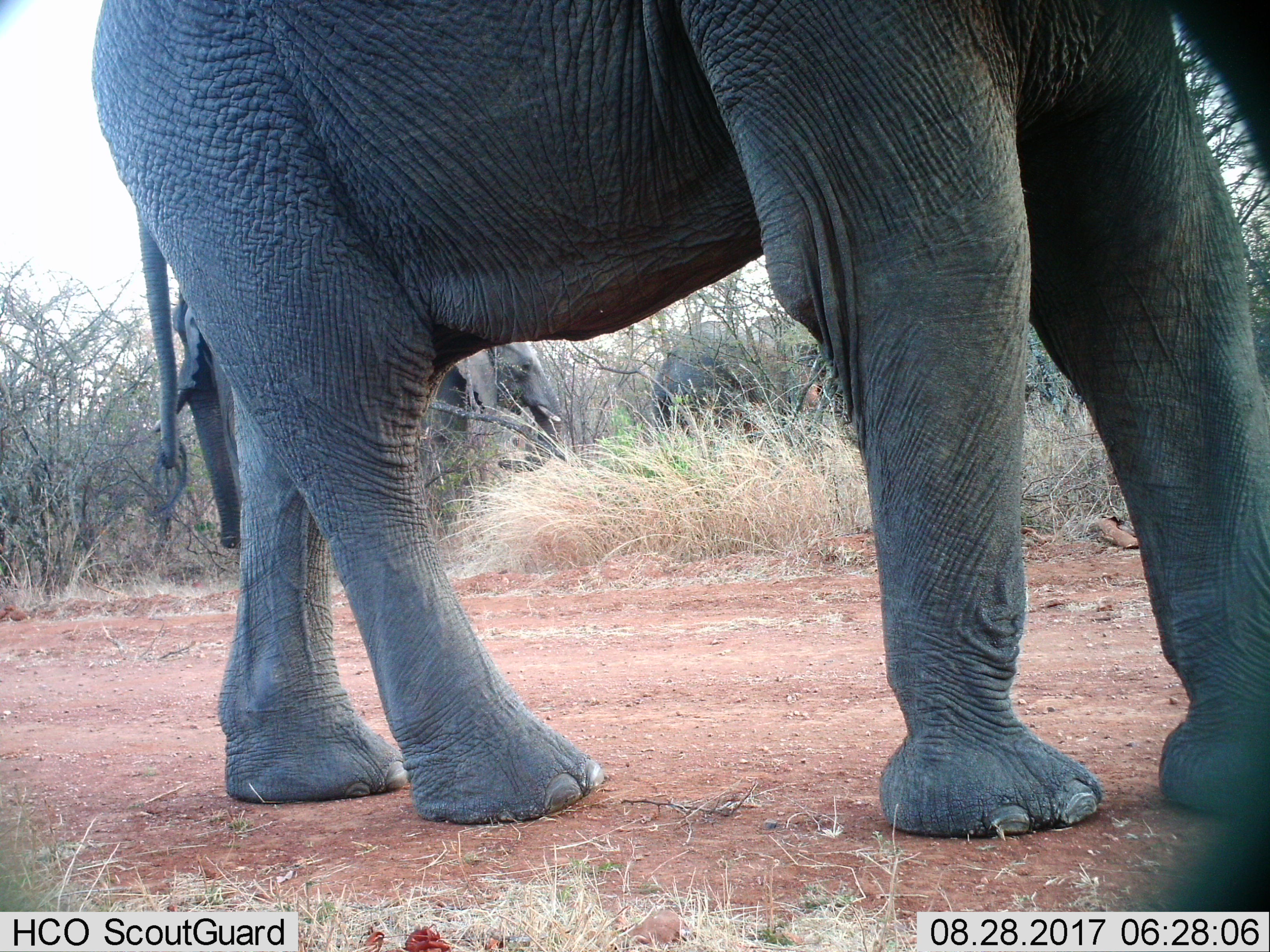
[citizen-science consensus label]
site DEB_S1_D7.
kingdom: Animalia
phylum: Chordata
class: Mammalia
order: Proboscidea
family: Elephantidae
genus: Loxodonta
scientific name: Loxodonta africana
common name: african bush elephant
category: elephant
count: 4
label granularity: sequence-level